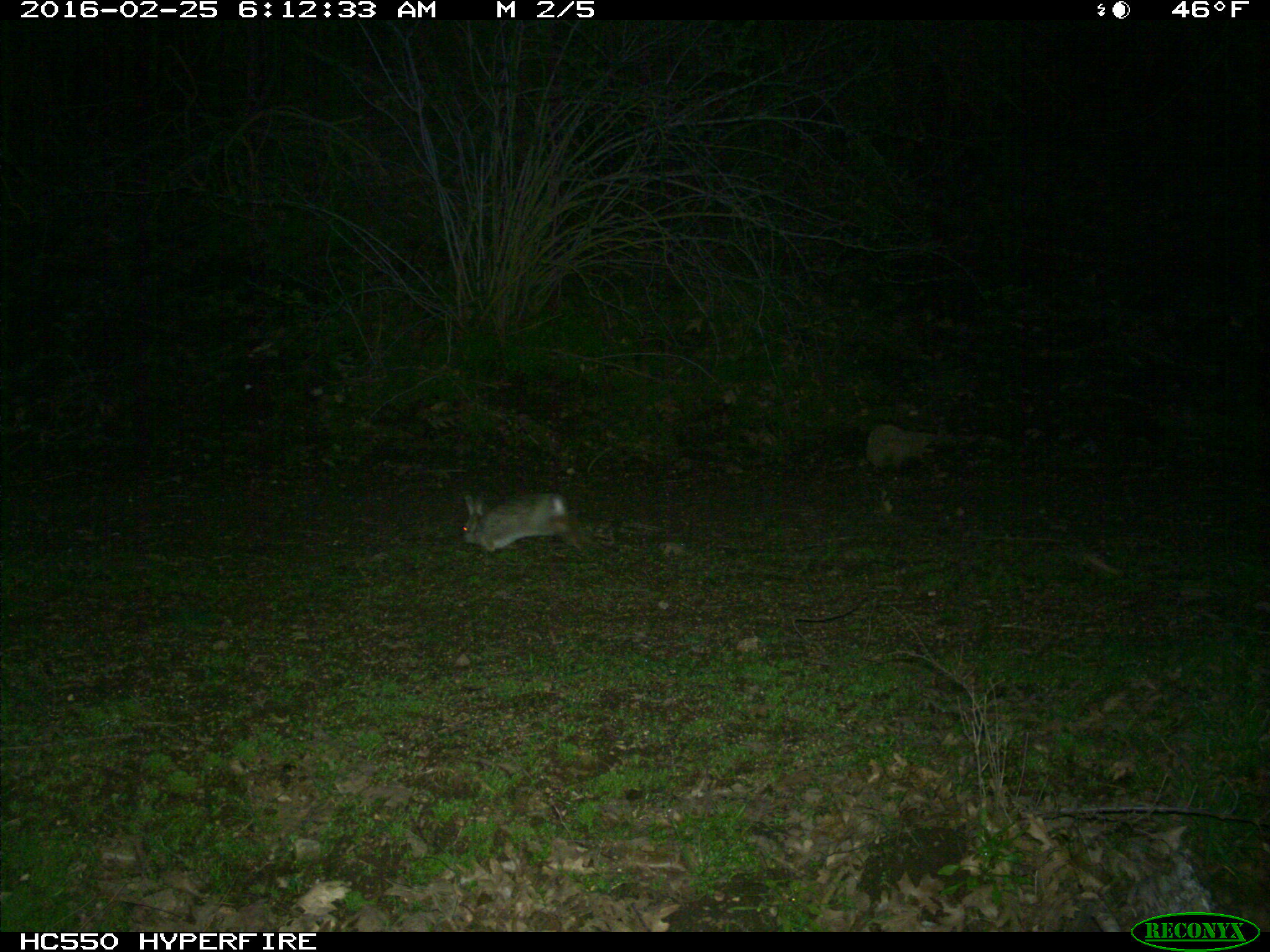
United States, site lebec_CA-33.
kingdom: Animalia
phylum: Chordata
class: Mammalia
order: Lagomorpha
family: Leporidae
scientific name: Leporidae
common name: rabbits and hares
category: unidentified rabbit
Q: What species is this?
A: Unidentified rabbit (rabbits and hares) (Leporidae).